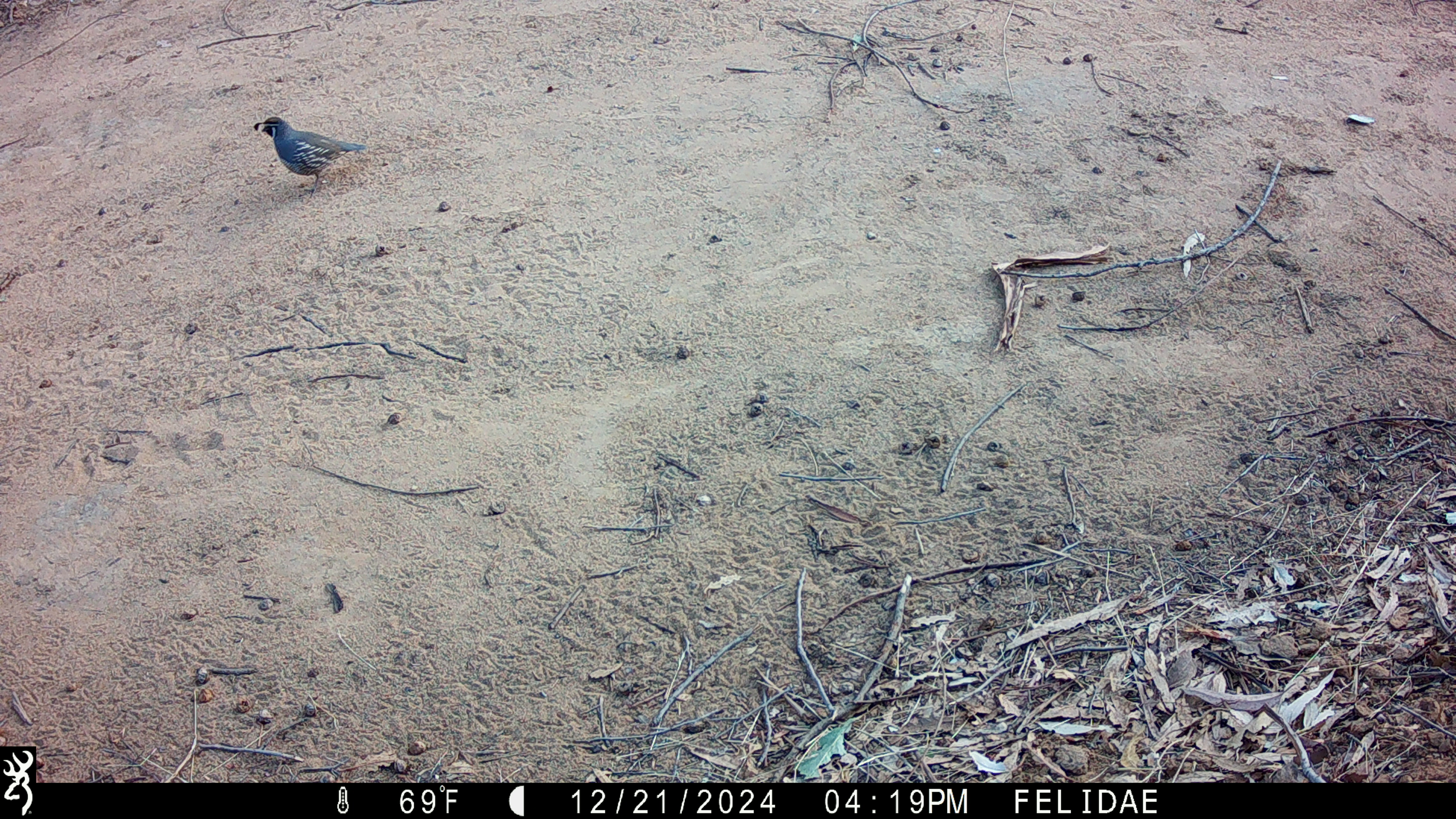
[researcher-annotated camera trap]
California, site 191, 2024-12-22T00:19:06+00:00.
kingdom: Animalia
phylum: Chordata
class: Aves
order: Galliformes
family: Odontophoridae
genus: Callipepla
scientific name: Callipepla californica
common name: california quail